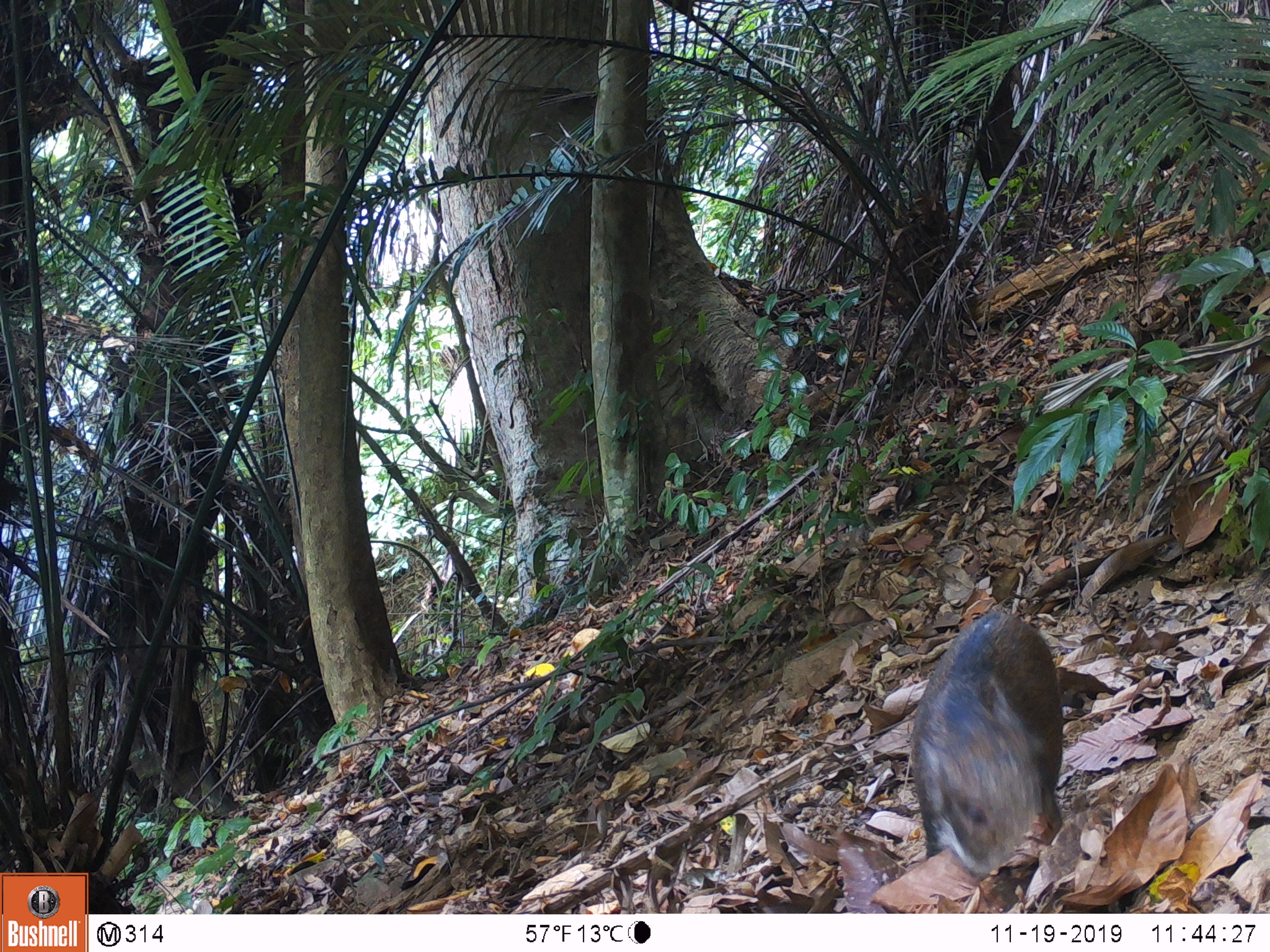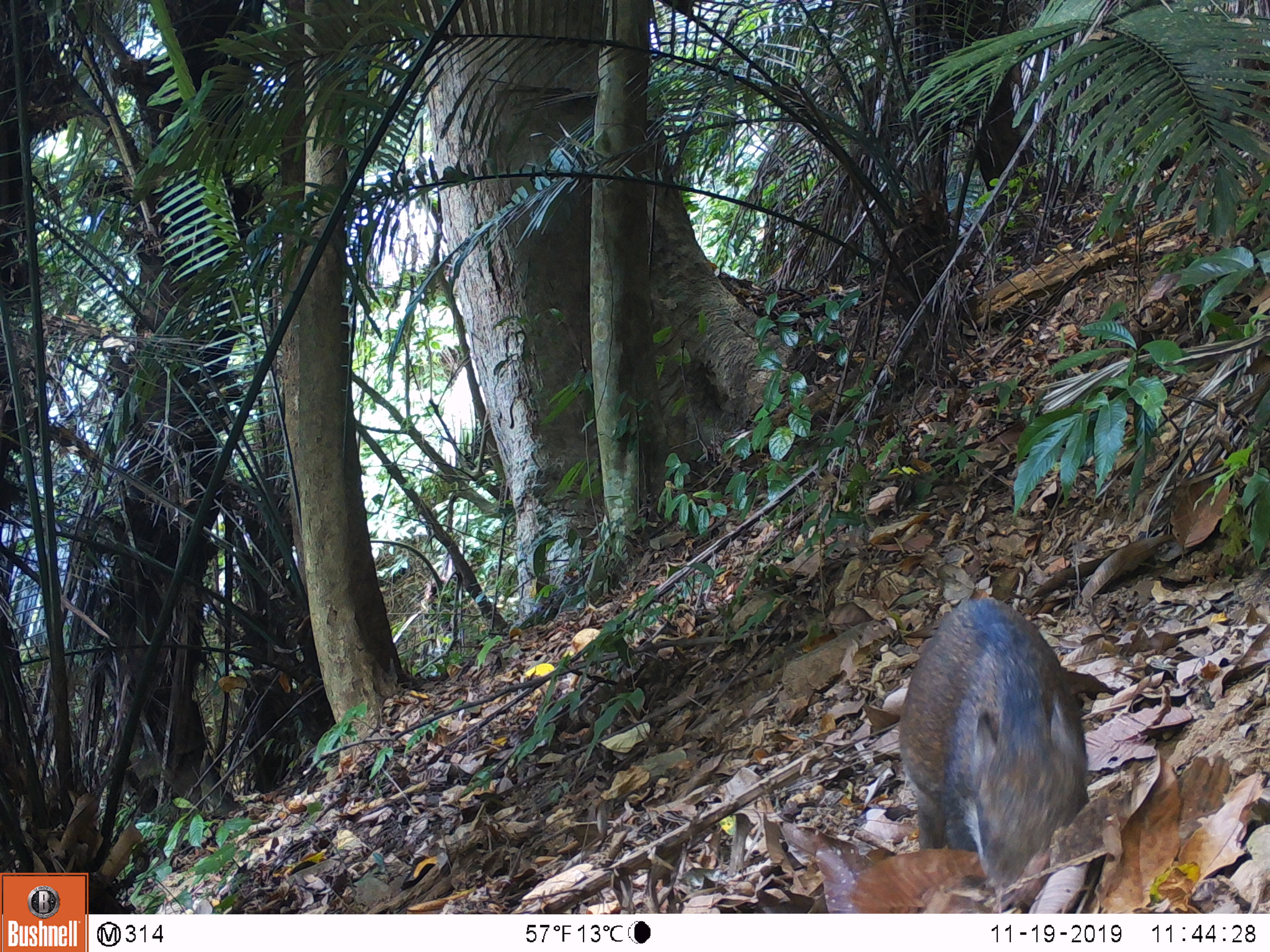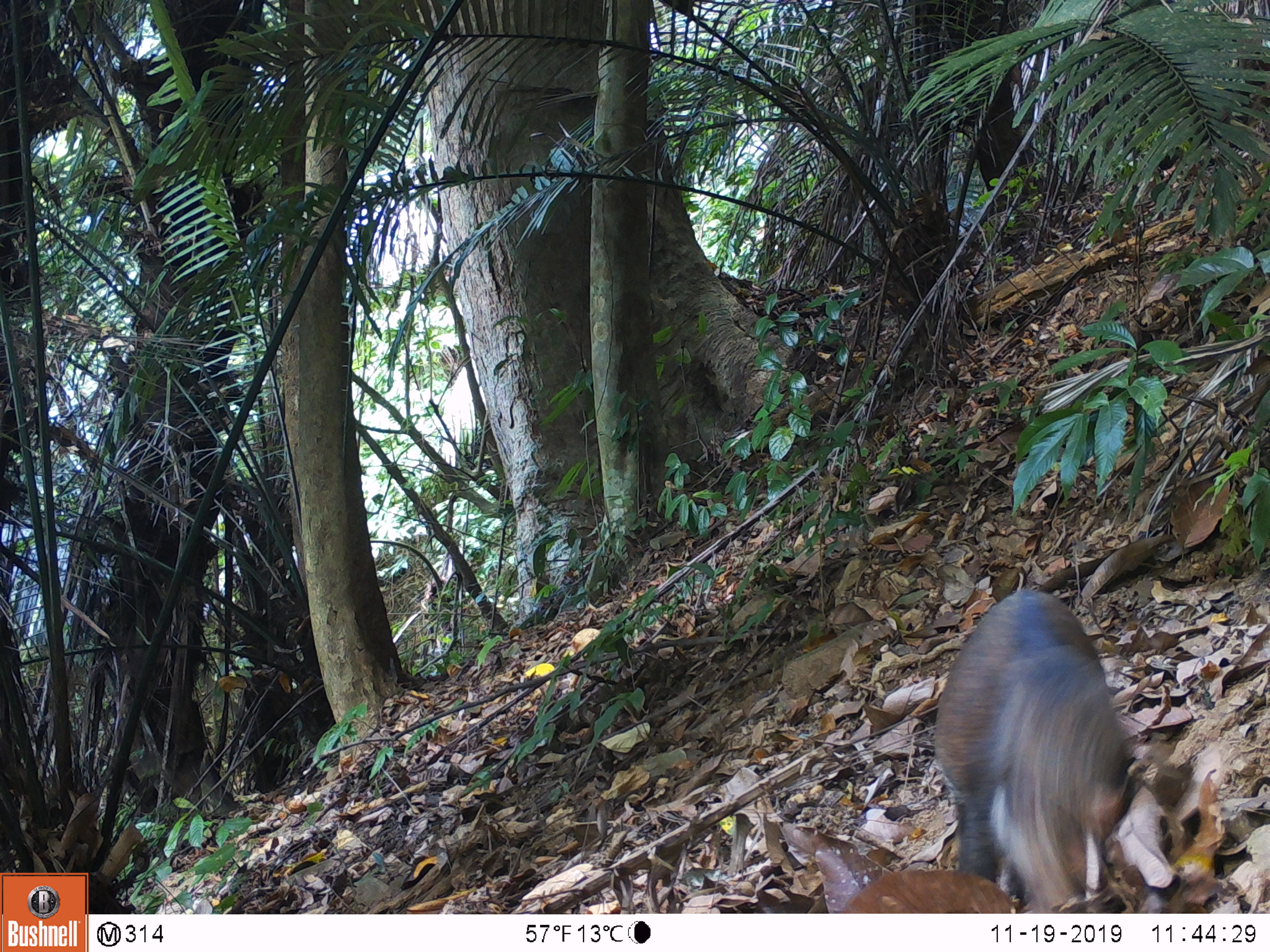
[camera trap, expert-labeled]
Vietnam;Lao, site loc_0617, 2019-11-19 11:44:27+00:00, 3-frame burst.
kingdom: Animalia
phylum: Chordata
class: Mammalia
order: Artiodactyla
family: Suidae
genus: Sus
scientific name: Sus scrofa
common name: eurasian wild pig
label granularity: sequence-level